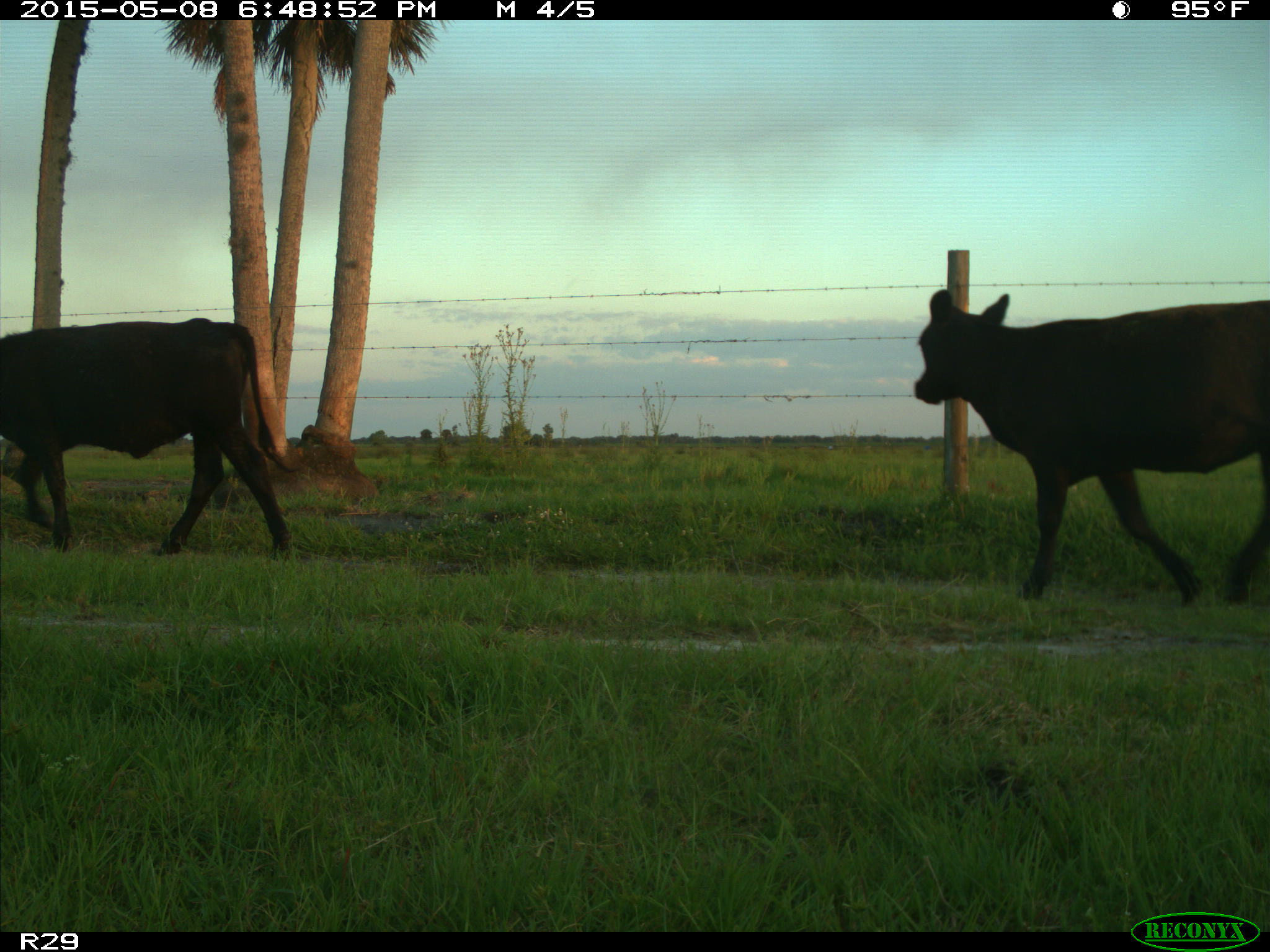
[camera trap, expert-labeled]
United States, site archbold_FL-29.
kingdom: Animalia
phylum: Chordata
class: Mammalia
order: Artiodactyla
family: Bovidae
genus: Bos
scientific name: Bos taurus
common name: domestic cow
Bos taurus (domestic cow).